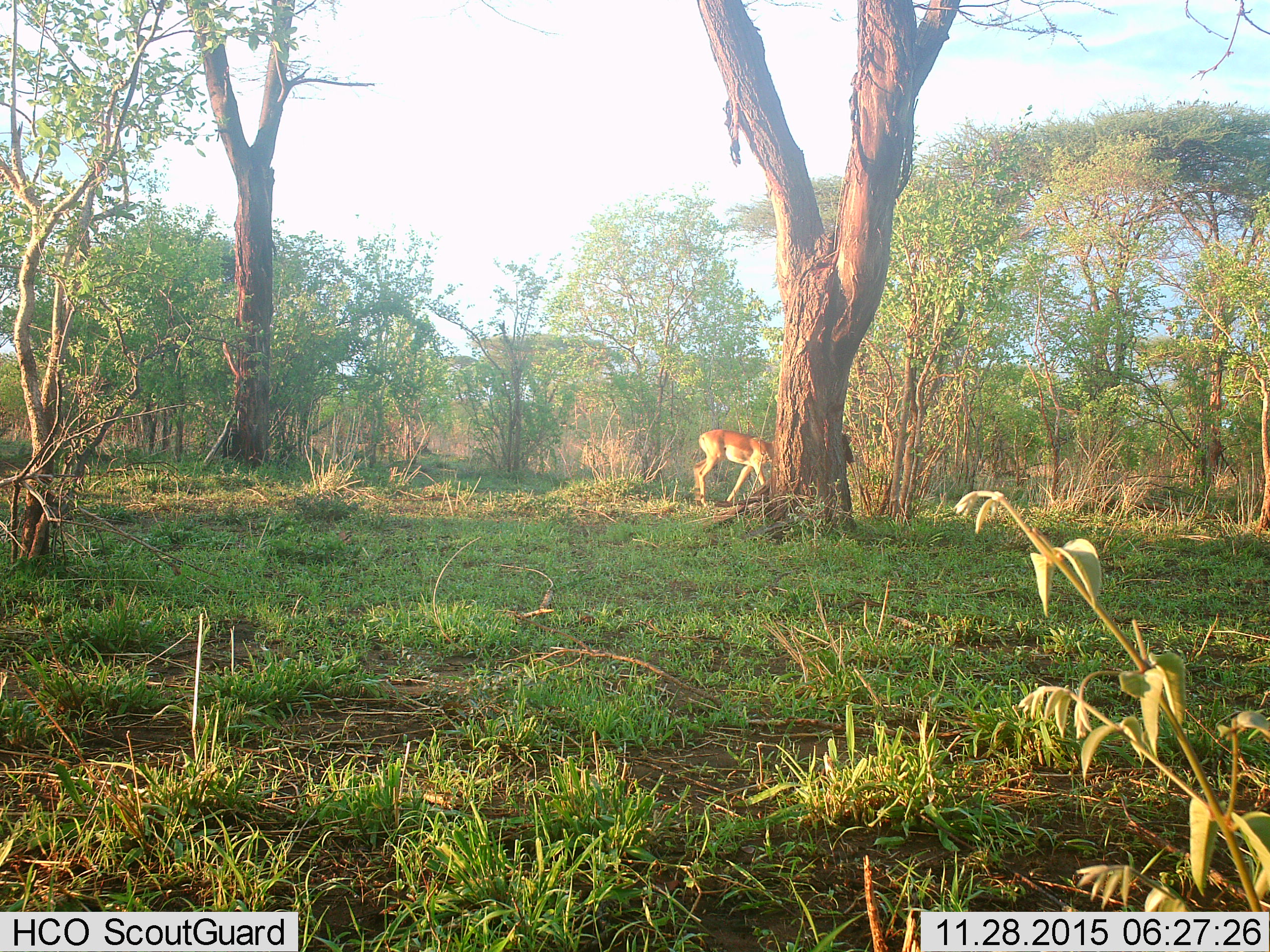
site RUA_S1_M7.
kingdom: Animalia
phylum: Chordata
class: Mammalia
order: Artiodactyla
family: Bovidae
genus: Aepyceros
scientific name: Aepyceros melampus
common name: impala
Impala (Aepyceros melampus), count 1. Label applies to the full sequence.